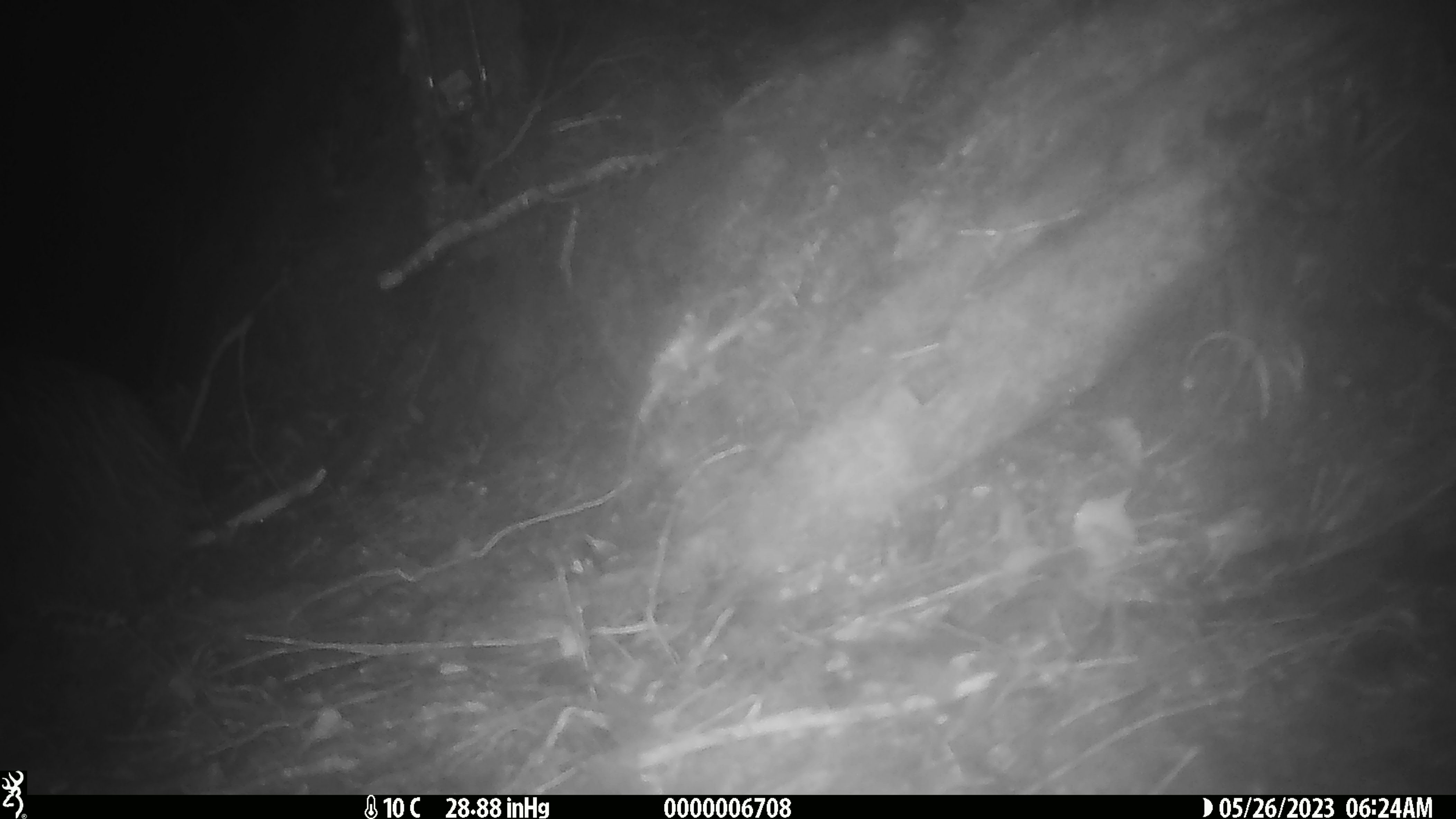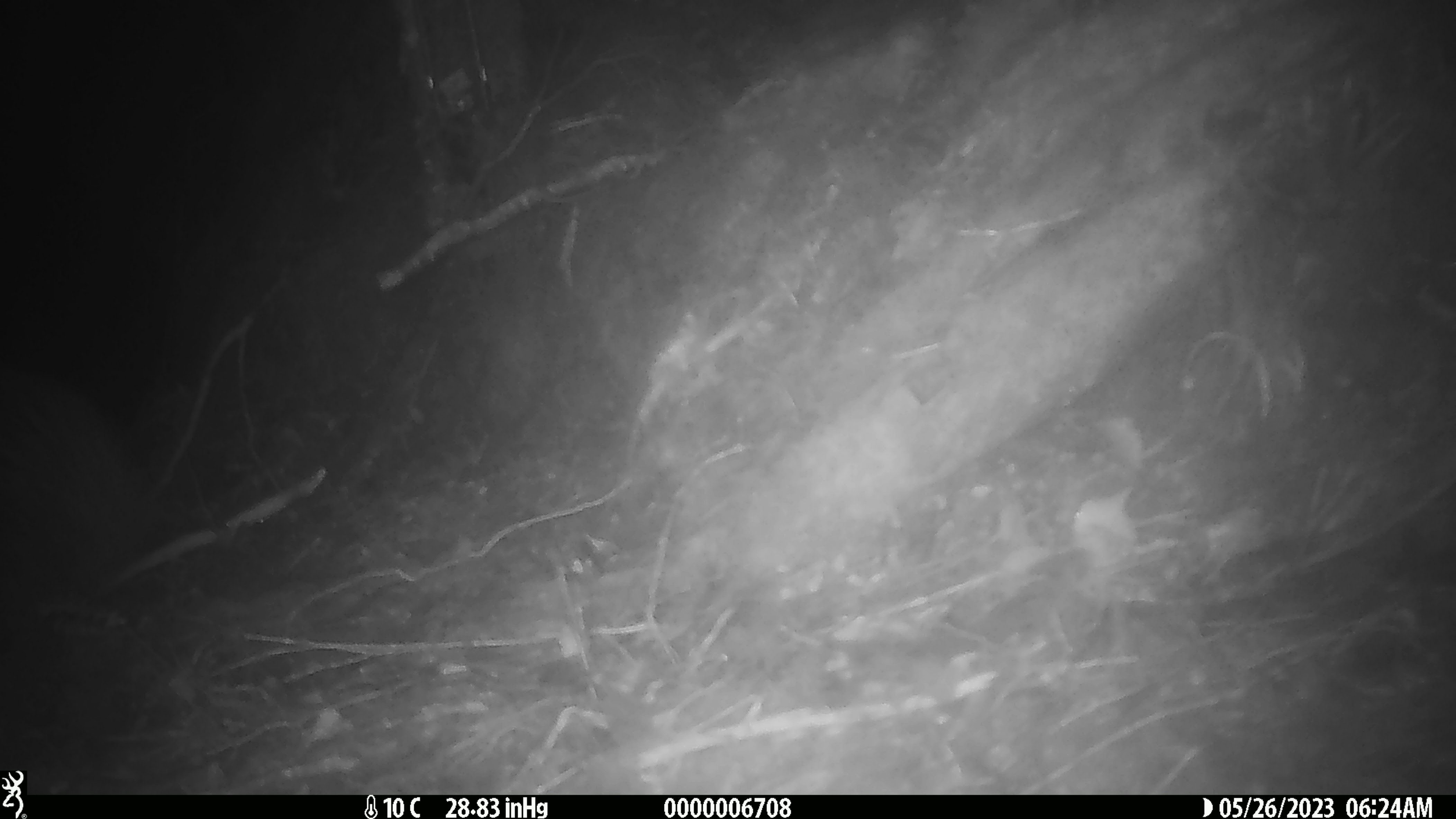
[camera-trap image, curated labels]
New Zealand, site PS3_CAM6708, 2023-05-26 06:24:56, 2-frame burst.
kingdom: Animalia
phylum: Chordata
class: Aves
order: Apterygiformes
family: Apterygidae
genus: Apteryx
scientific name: Apteryx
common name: kiwi